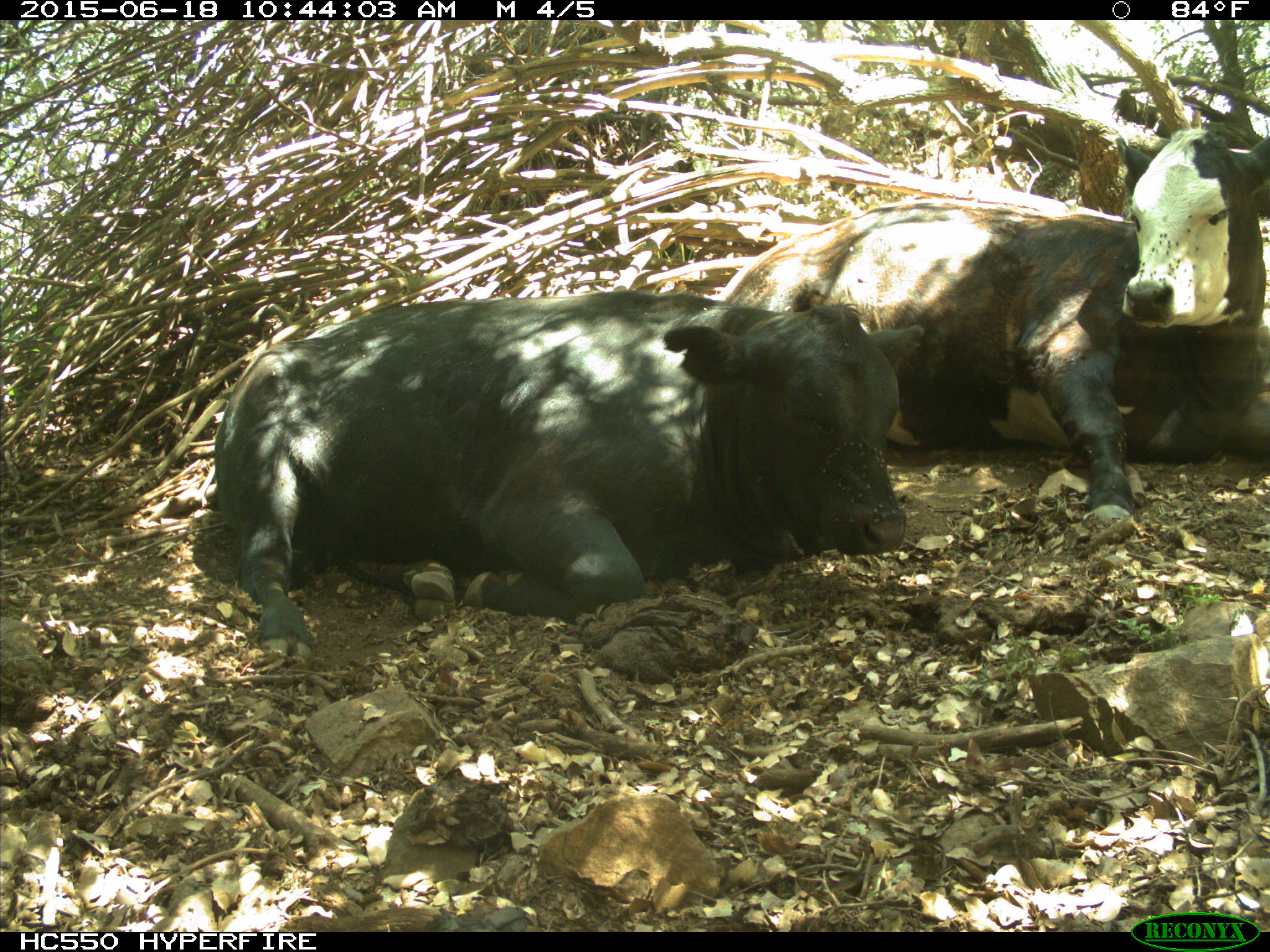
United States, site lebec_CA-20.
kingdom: Animalia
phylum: Chordata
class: Mammalia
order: Artiodactyla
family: Bovidae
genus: Bos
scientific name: Bos taurus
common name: domestic cow